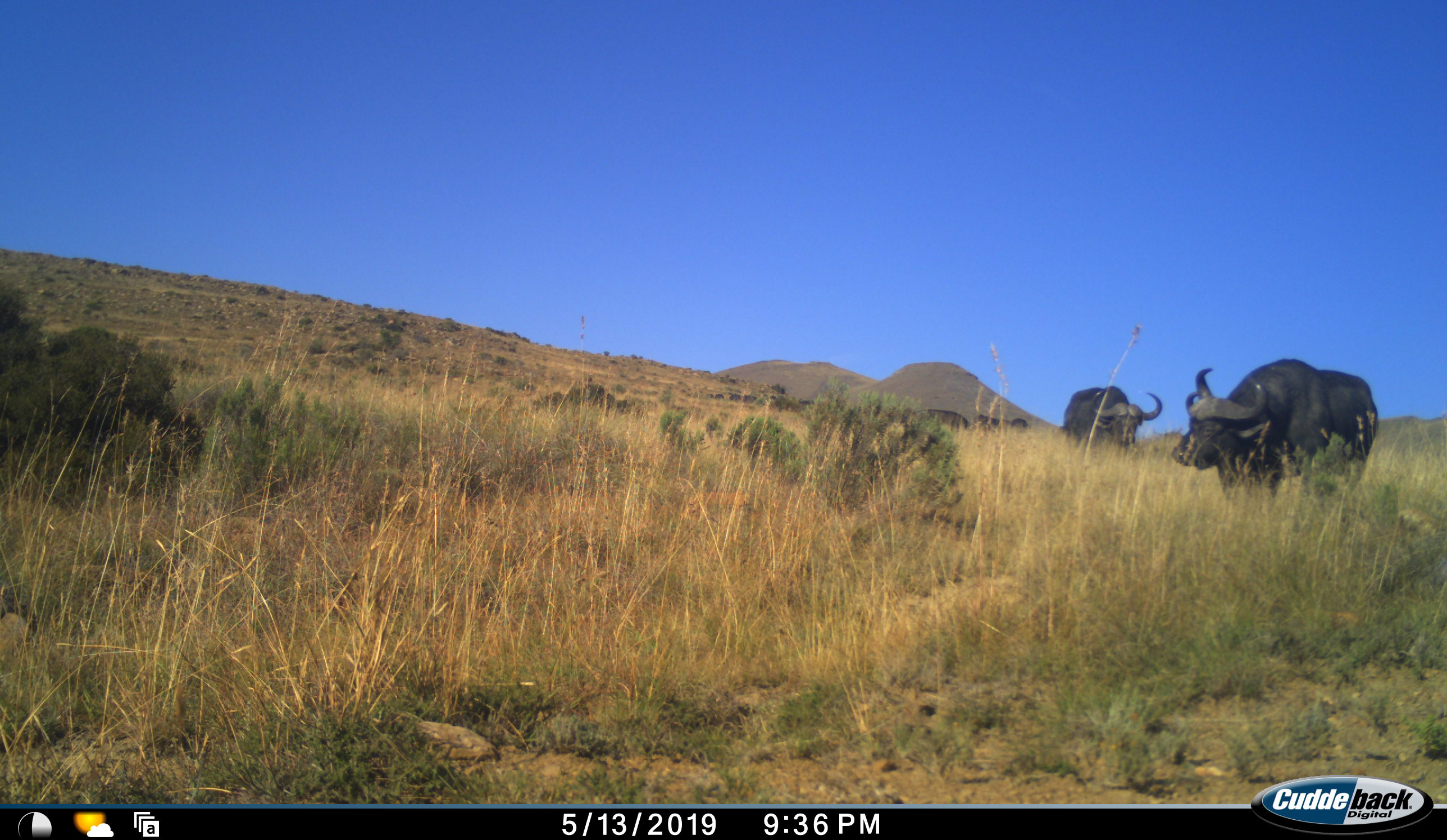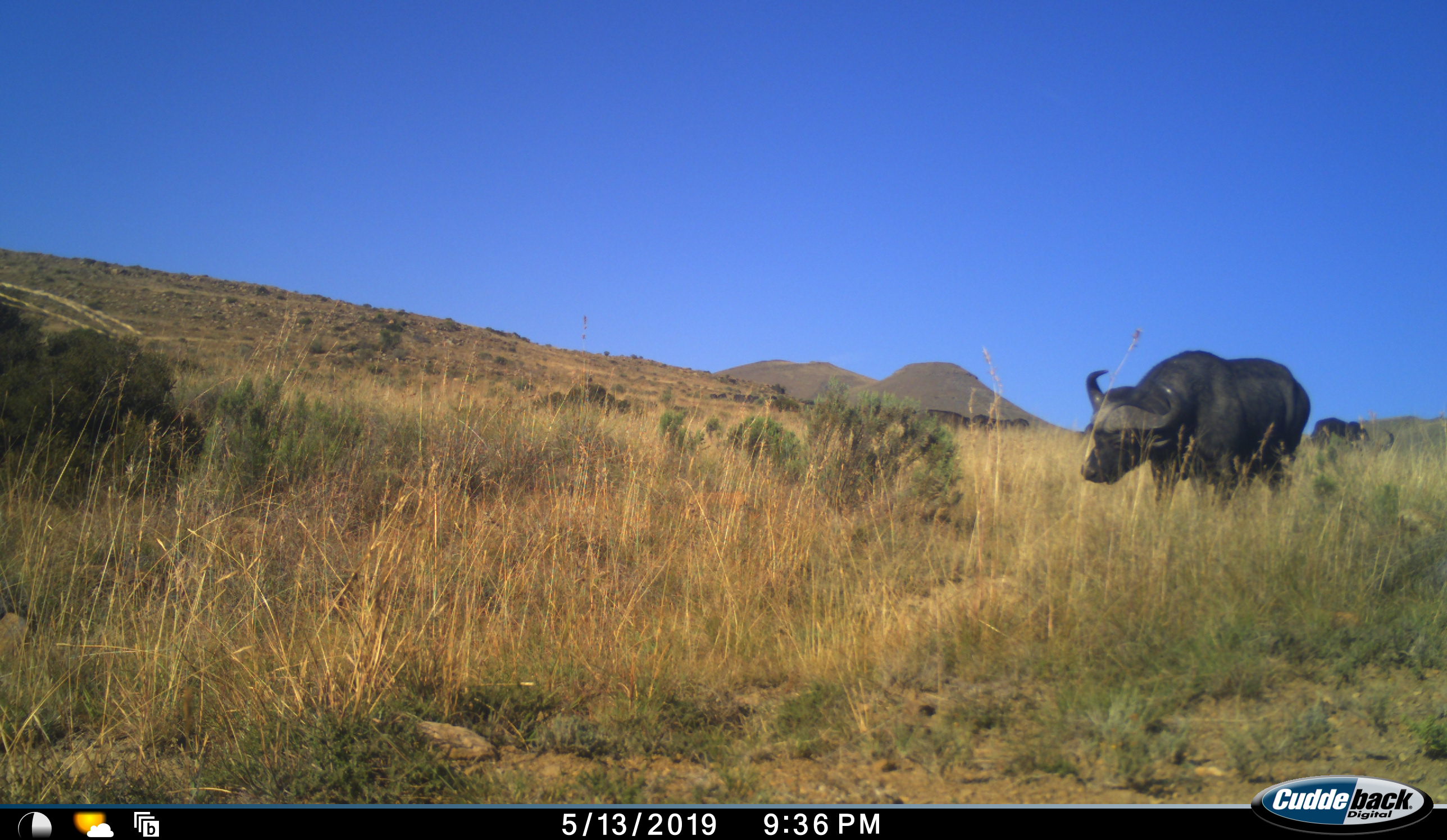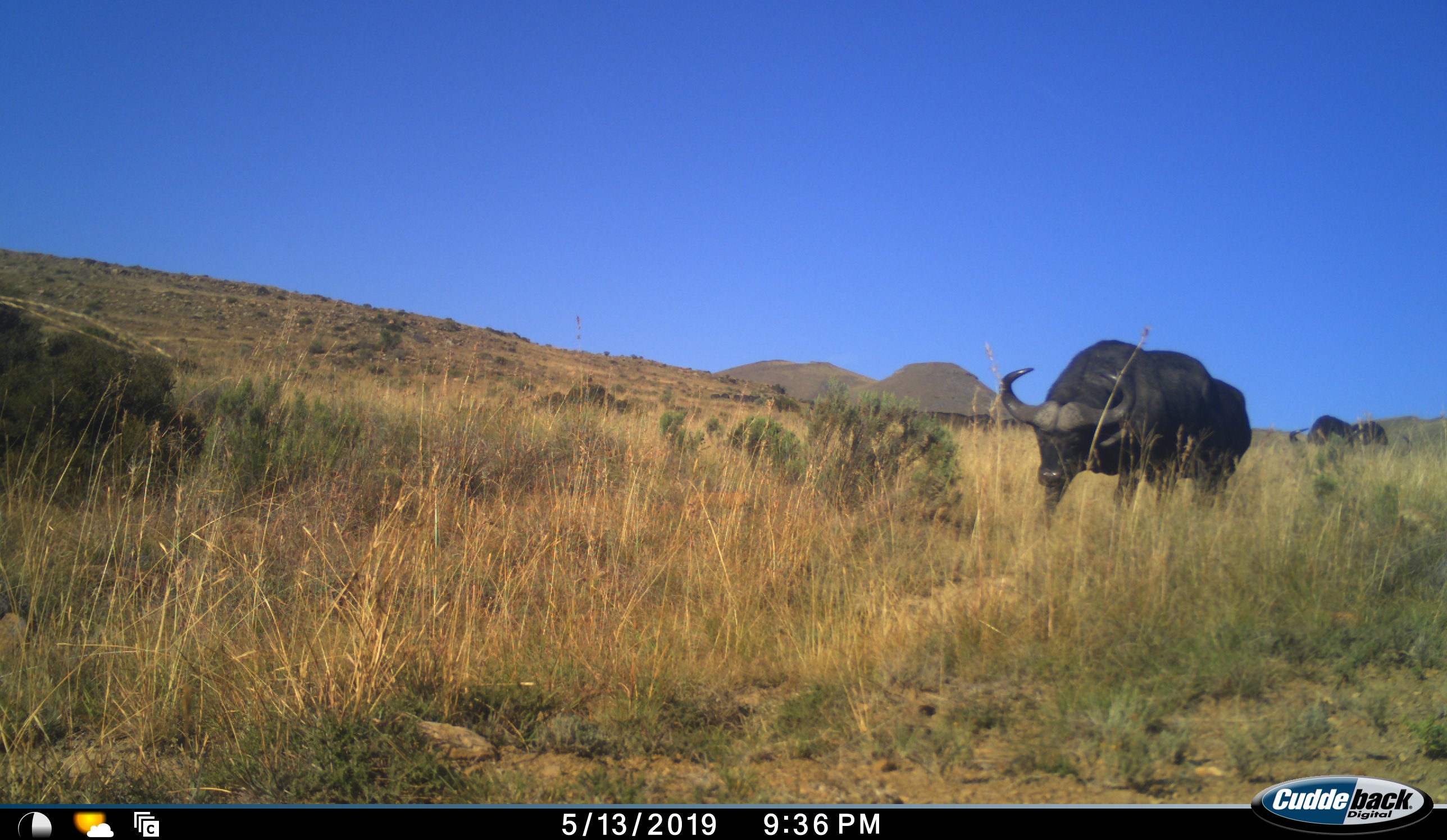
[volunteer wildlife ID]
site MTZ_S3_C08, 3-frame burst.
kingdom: Animalia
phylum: Chordata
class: Mammalia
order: Artiodactyla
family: Bovidae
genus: Syncerus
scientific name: Syncerus caffer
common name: african buffalo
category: buffalo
Buffalo (african buffalo) (Syncerus caffer), count 2. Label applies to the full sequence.